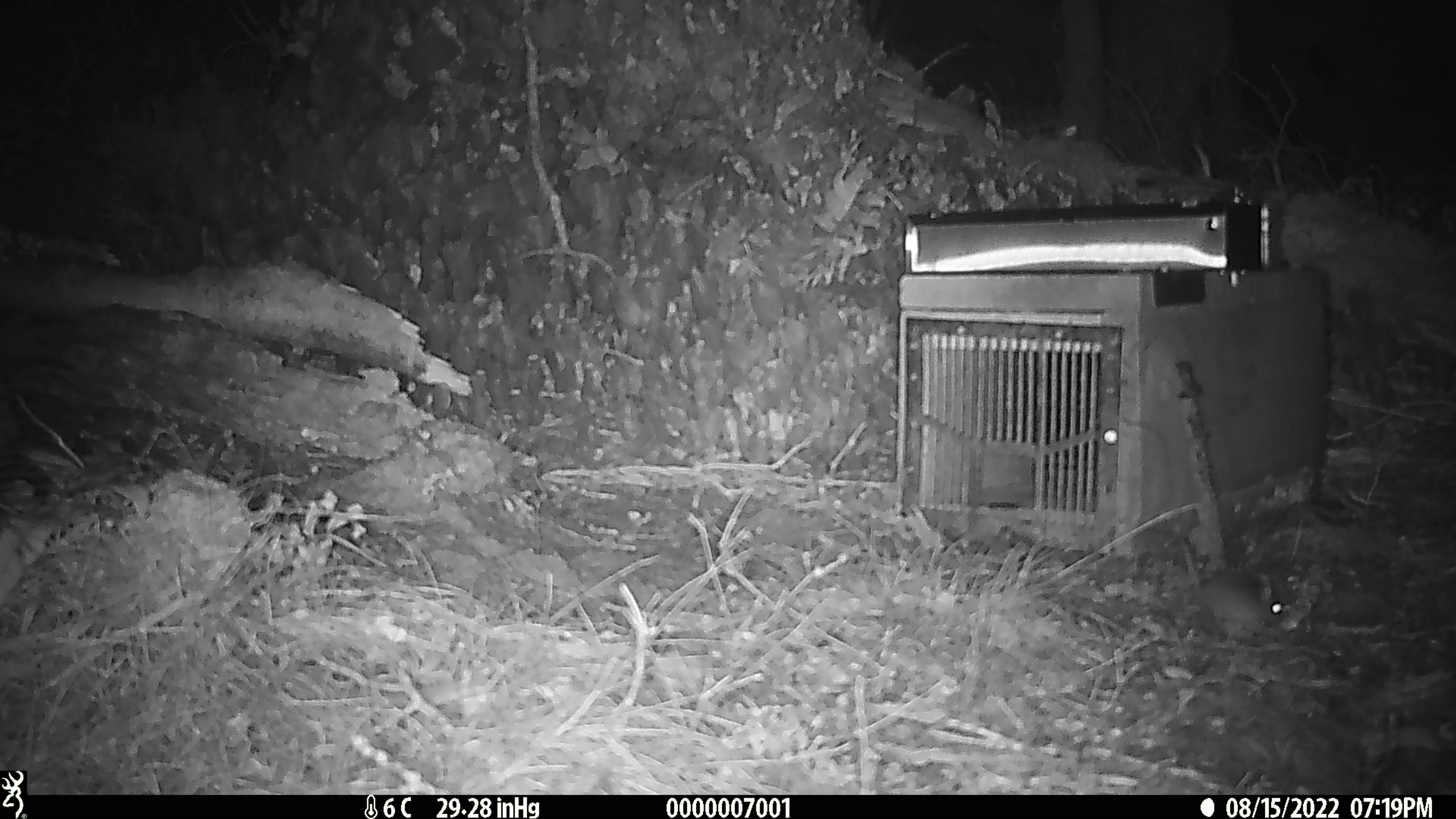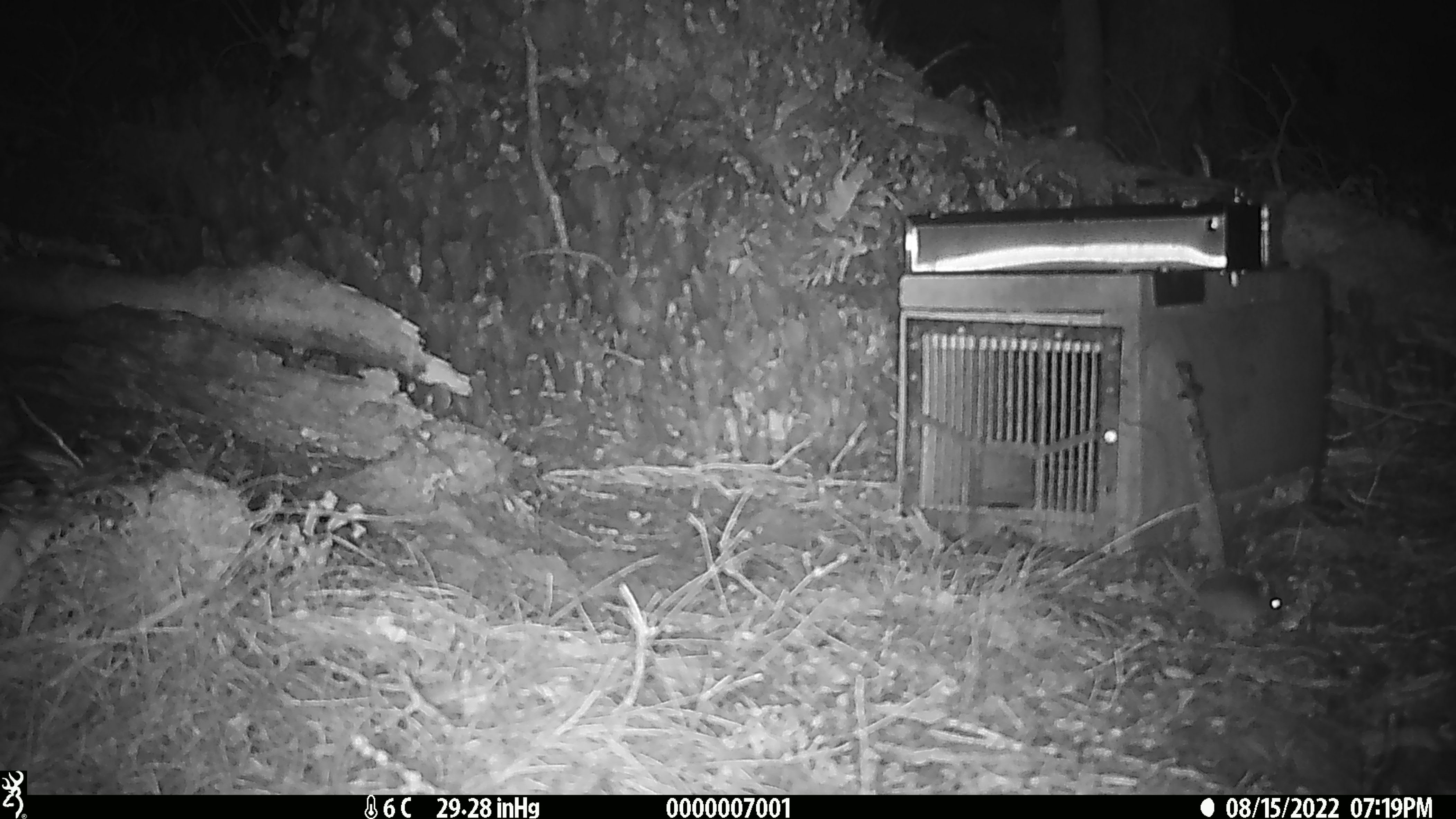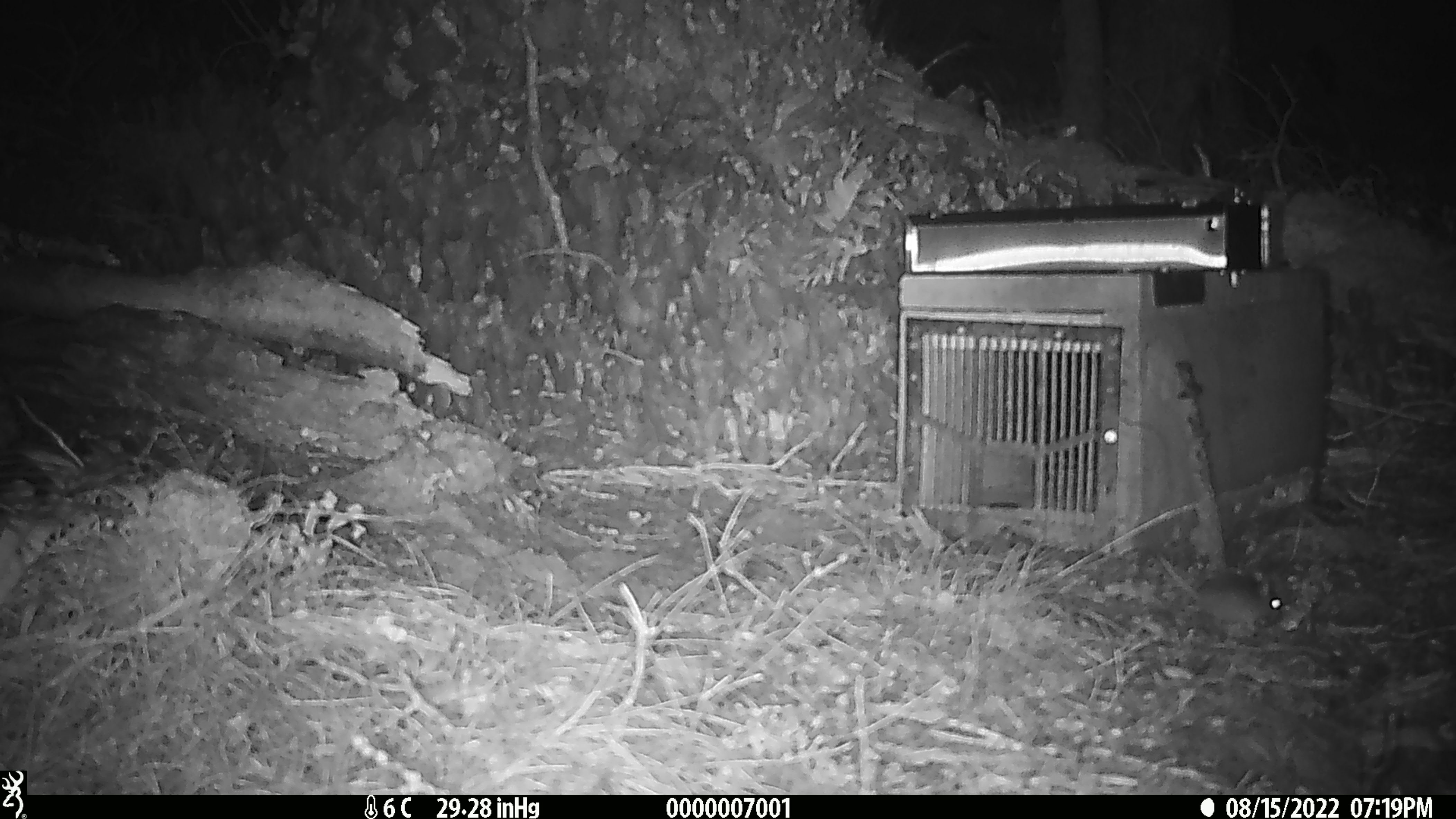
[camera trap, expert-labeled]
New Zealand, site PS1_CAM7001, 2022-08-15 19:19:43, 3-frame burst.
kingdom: Animalia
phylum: Chordata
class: Mammalia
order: Rodentia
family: Muridae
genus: Mus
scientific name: Mus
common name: mouse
Mouse (Mus).